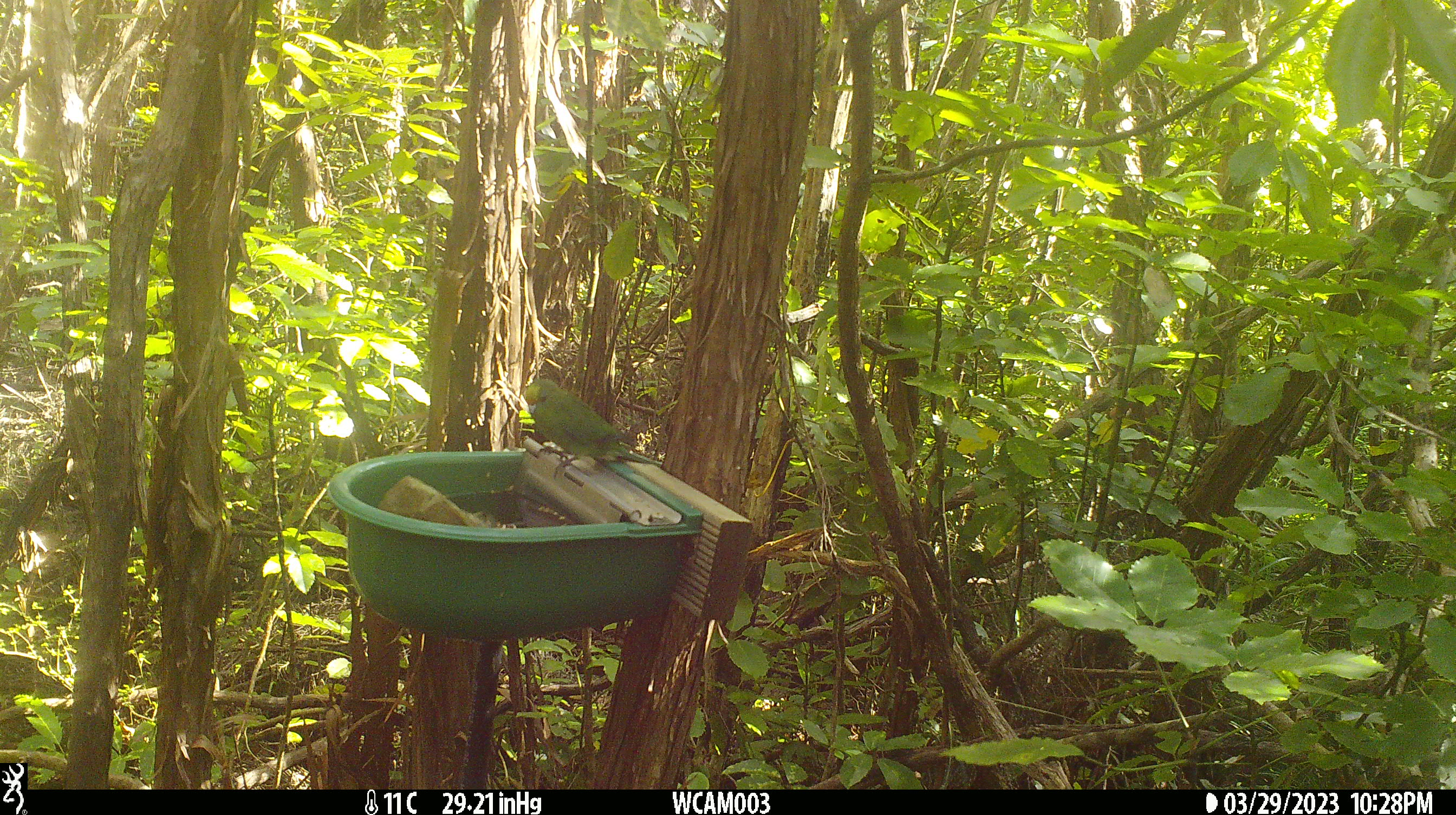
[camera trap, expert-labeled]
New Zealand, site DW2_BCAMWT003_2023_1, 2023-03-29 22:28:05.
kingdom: Animalia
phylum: Chordata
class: Aves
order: Psittaciformes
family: Psittaculidae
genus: Cyanoramphus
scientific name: Cyanoramphus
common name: parakeet